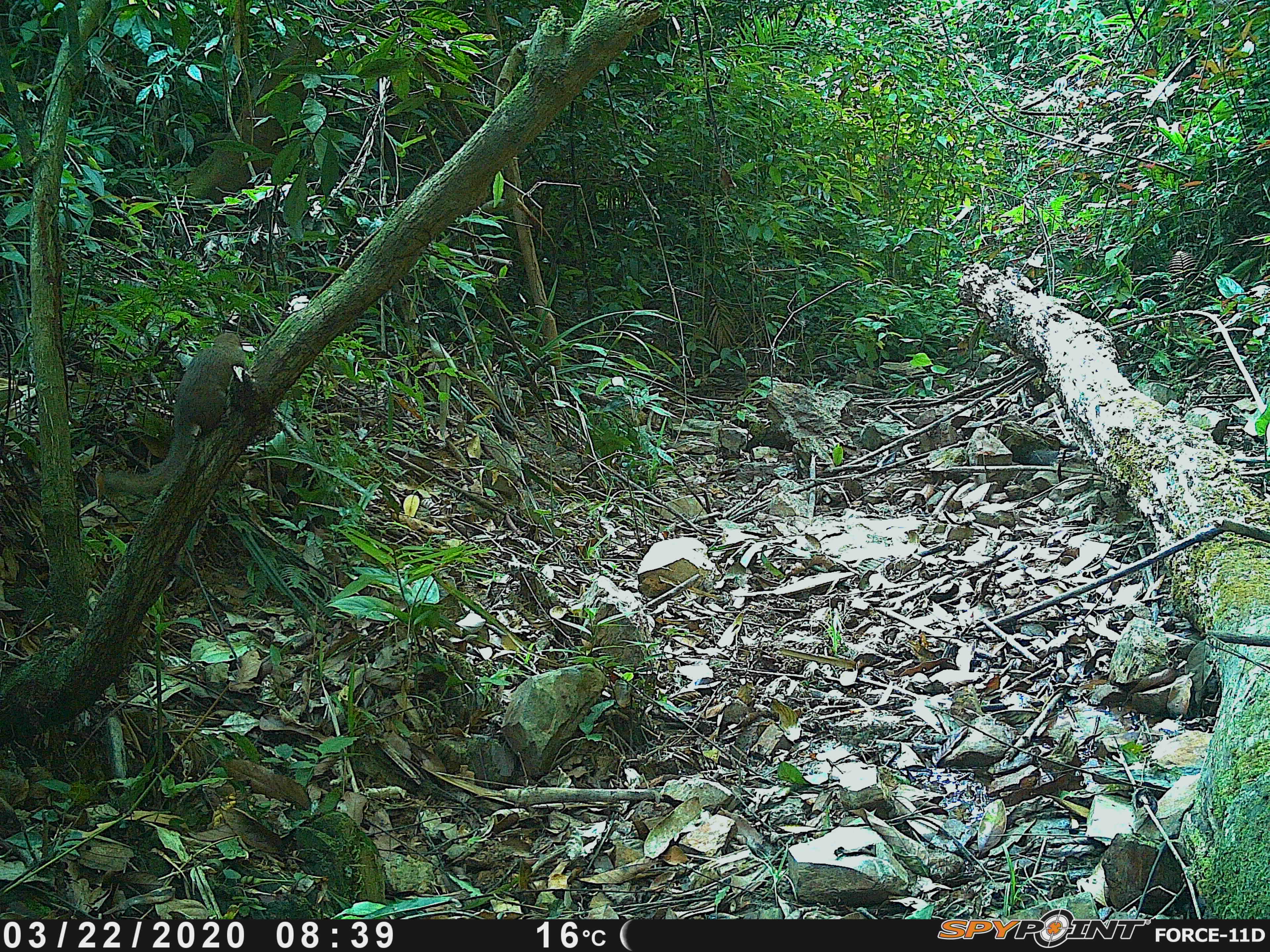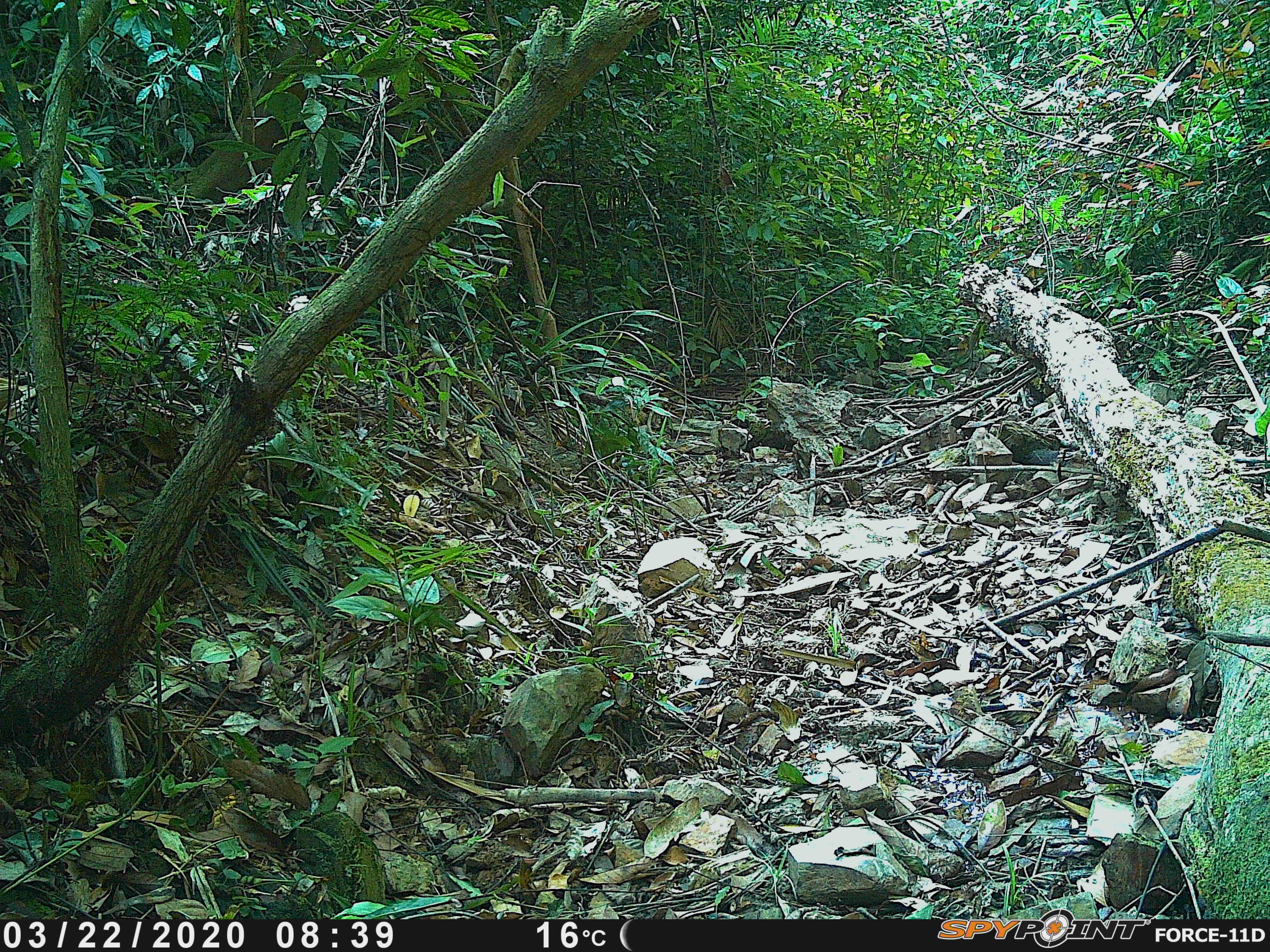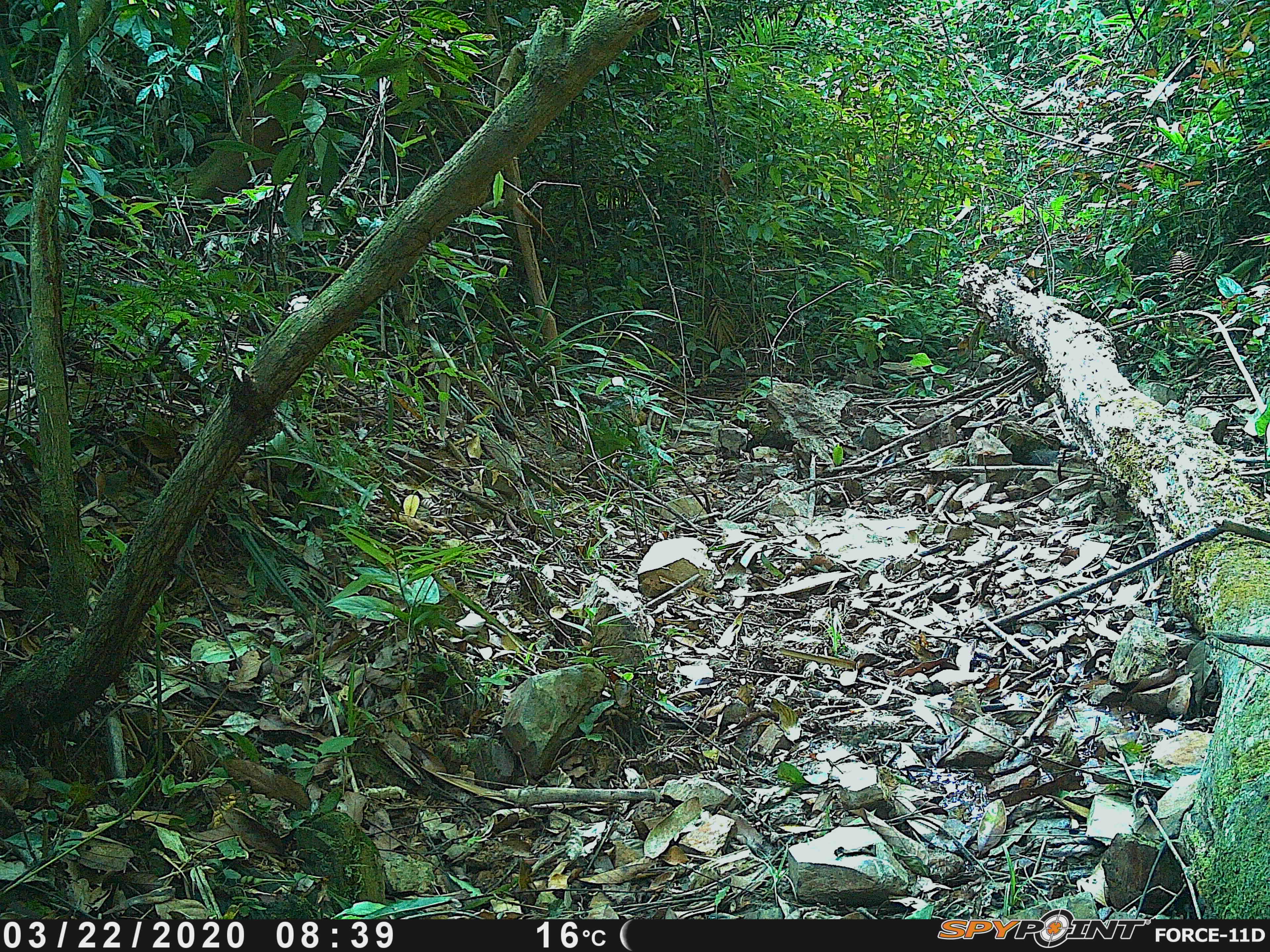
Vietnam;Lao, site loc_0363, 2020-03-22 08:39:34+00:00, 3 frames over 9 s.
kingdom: Animalia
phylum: Chordata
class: Mammalia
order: Scandentia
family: Tupaiidae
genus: Tupaia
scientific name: Tupaia belangeri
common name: northern treeshrew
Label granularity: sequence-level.